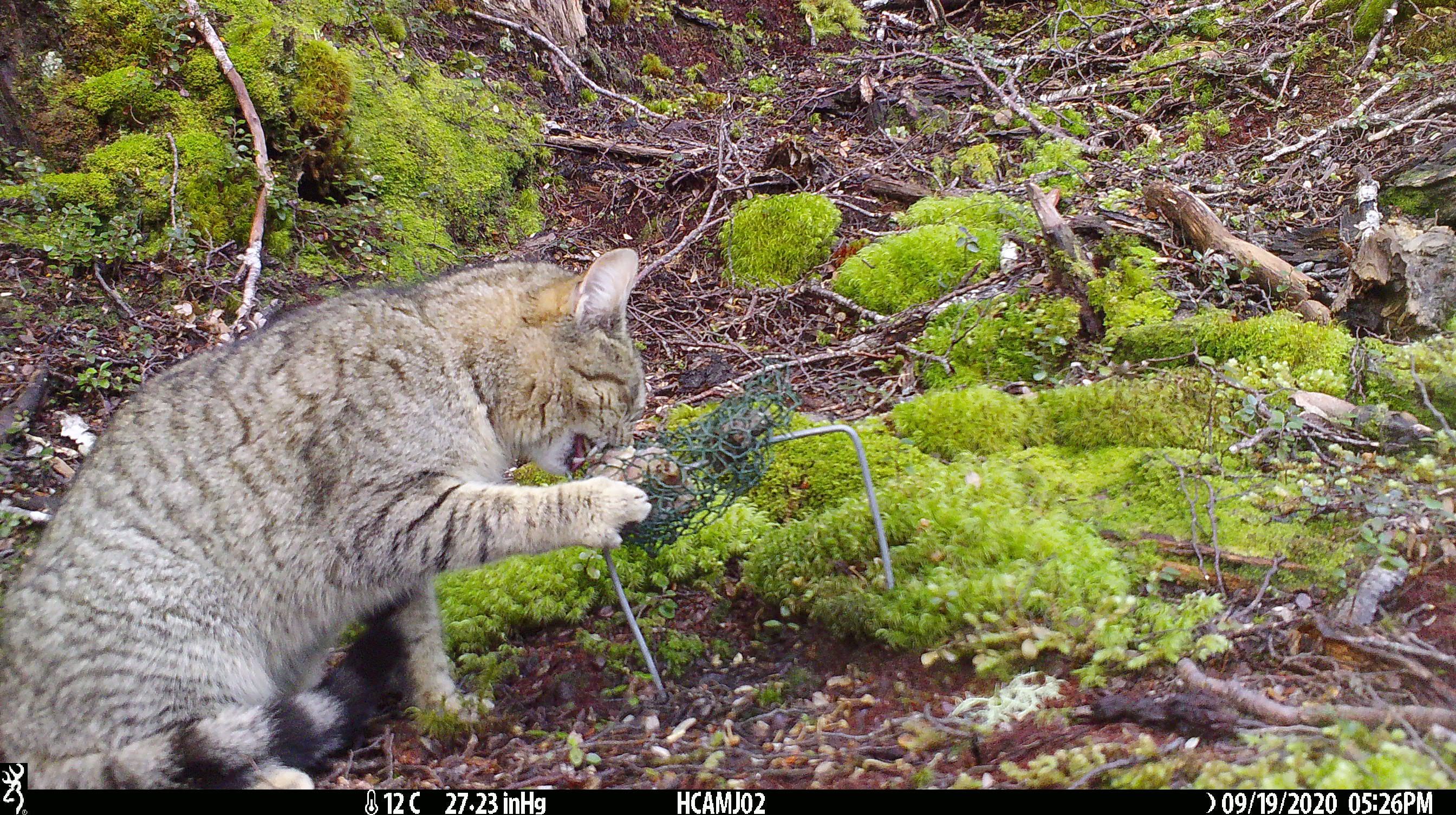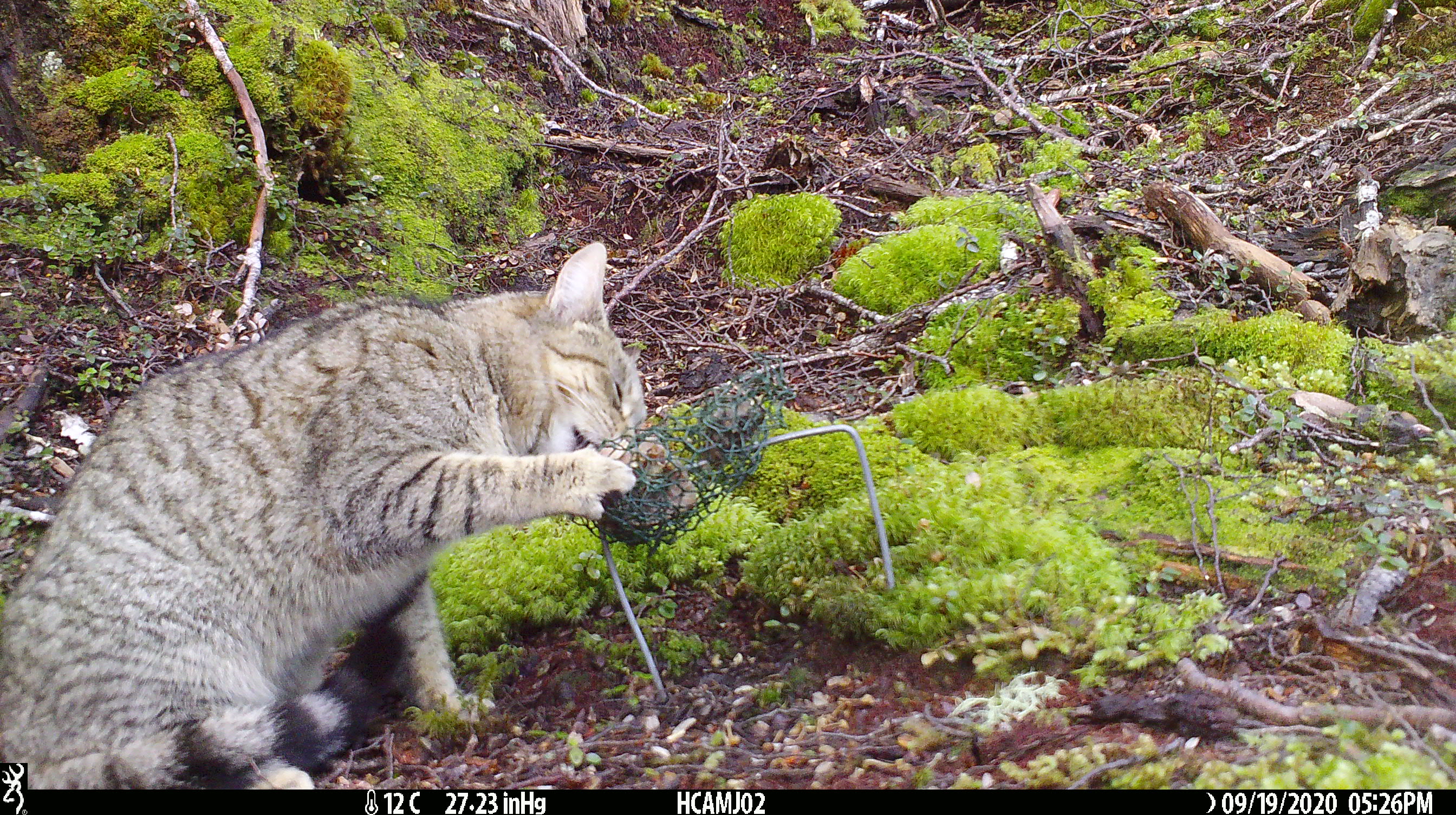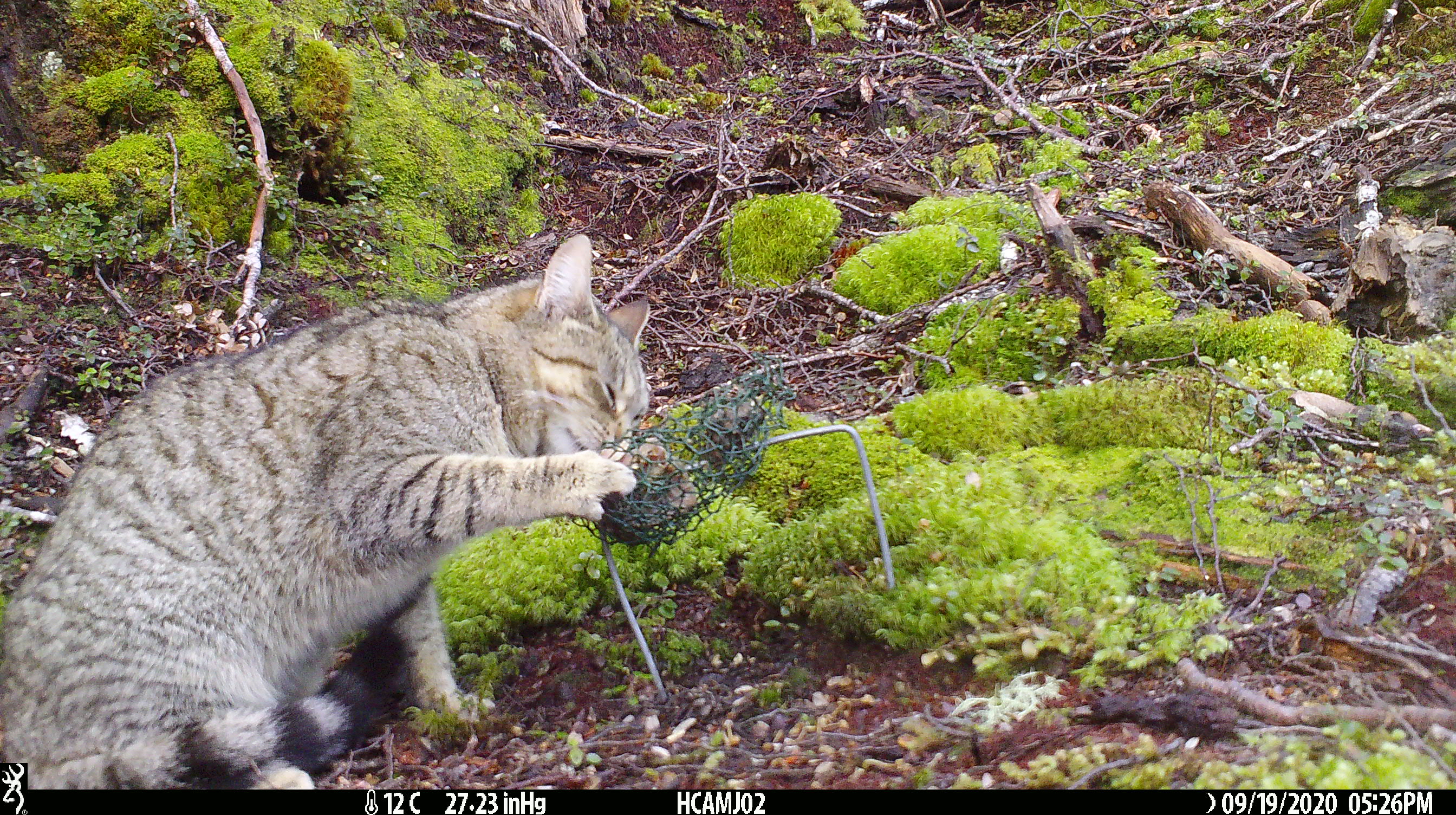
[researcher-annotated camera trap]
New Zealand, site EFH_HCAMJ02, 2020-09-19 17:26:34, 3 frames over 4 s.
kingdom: Animalia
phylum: Chordata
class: Mammalia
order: Carnivora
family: Felidae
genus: Felis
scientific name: Felis catus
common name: domestic cat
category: cat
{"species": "cat (domestic cat) (Felis catus)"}